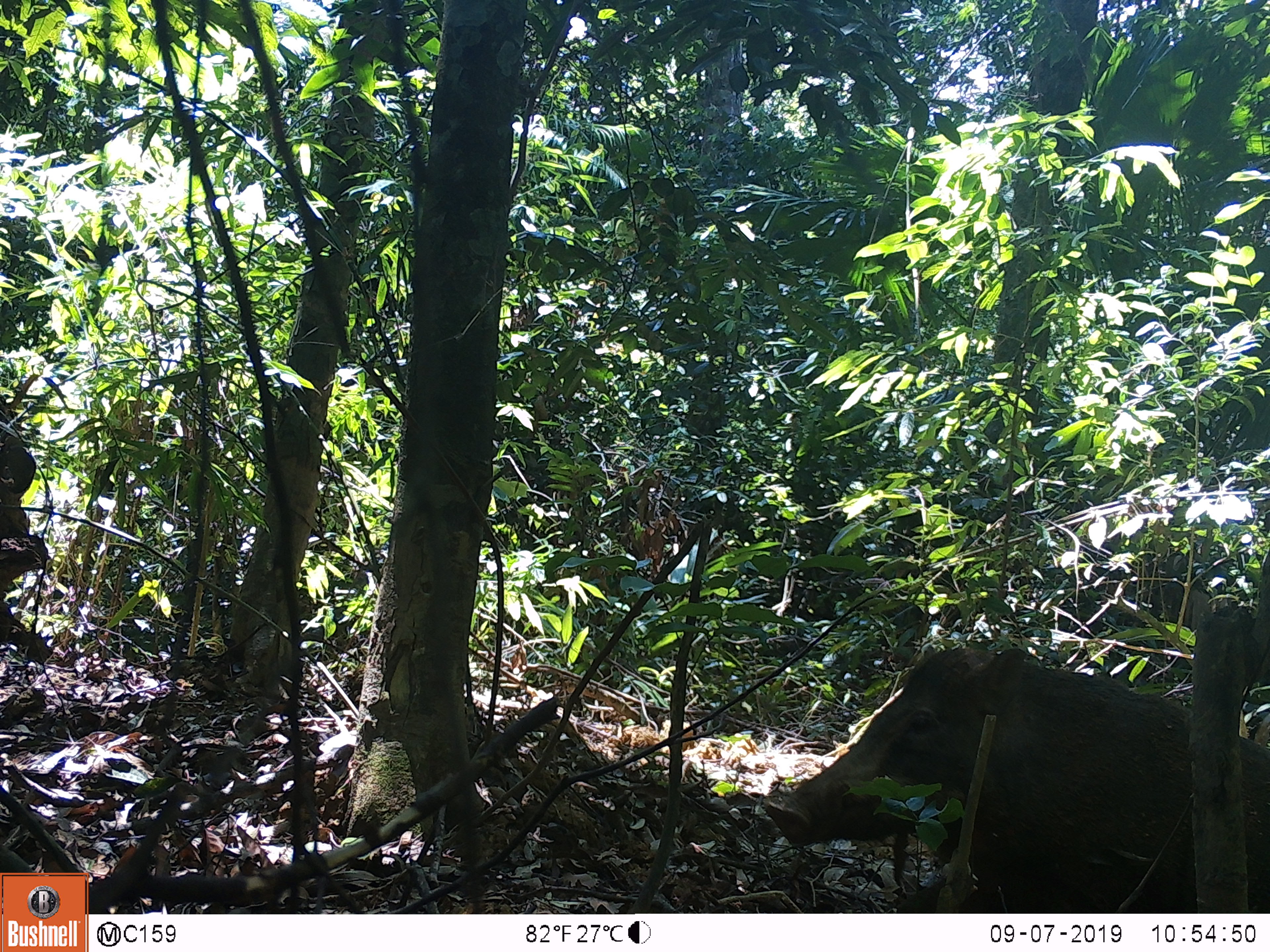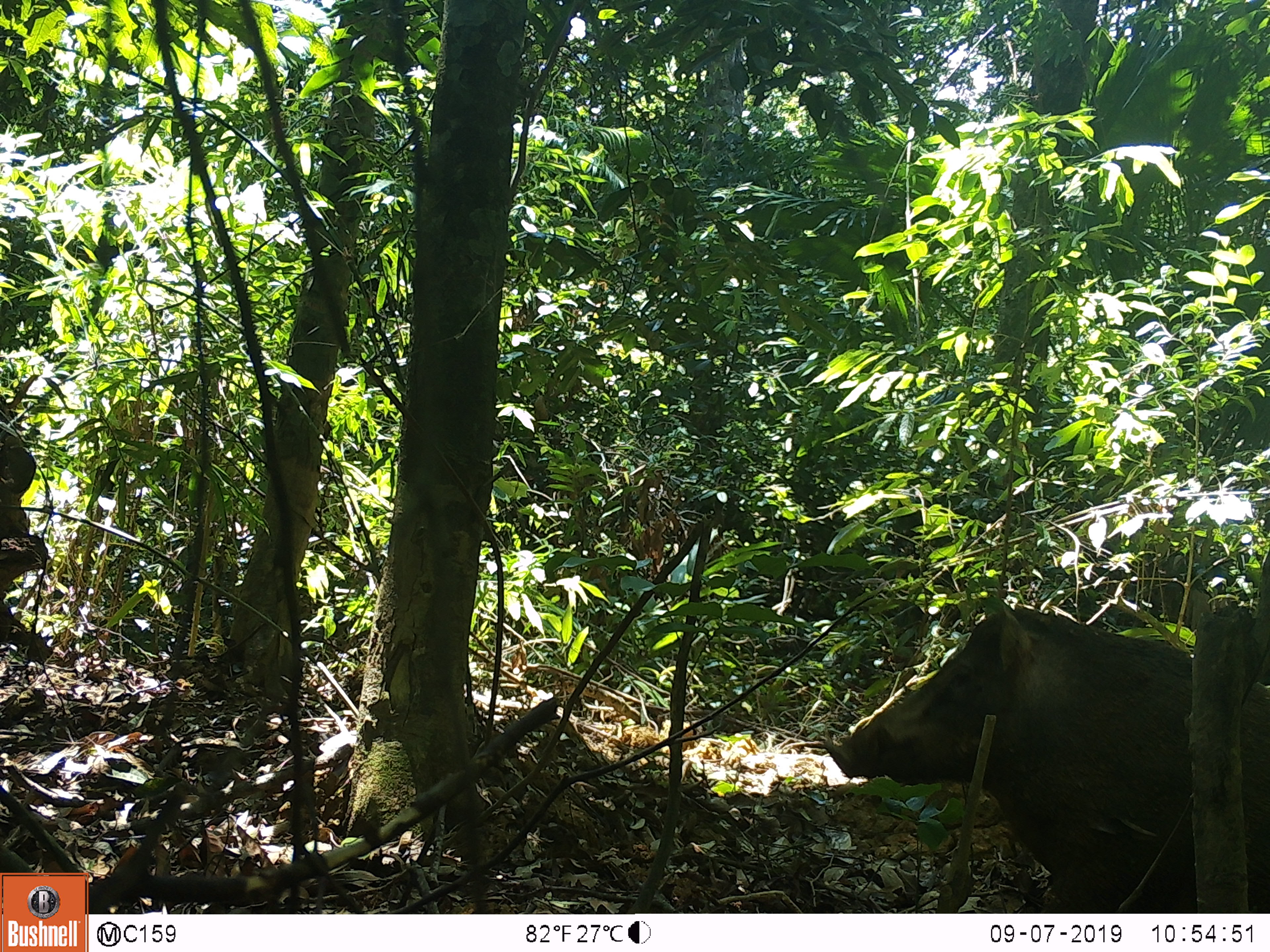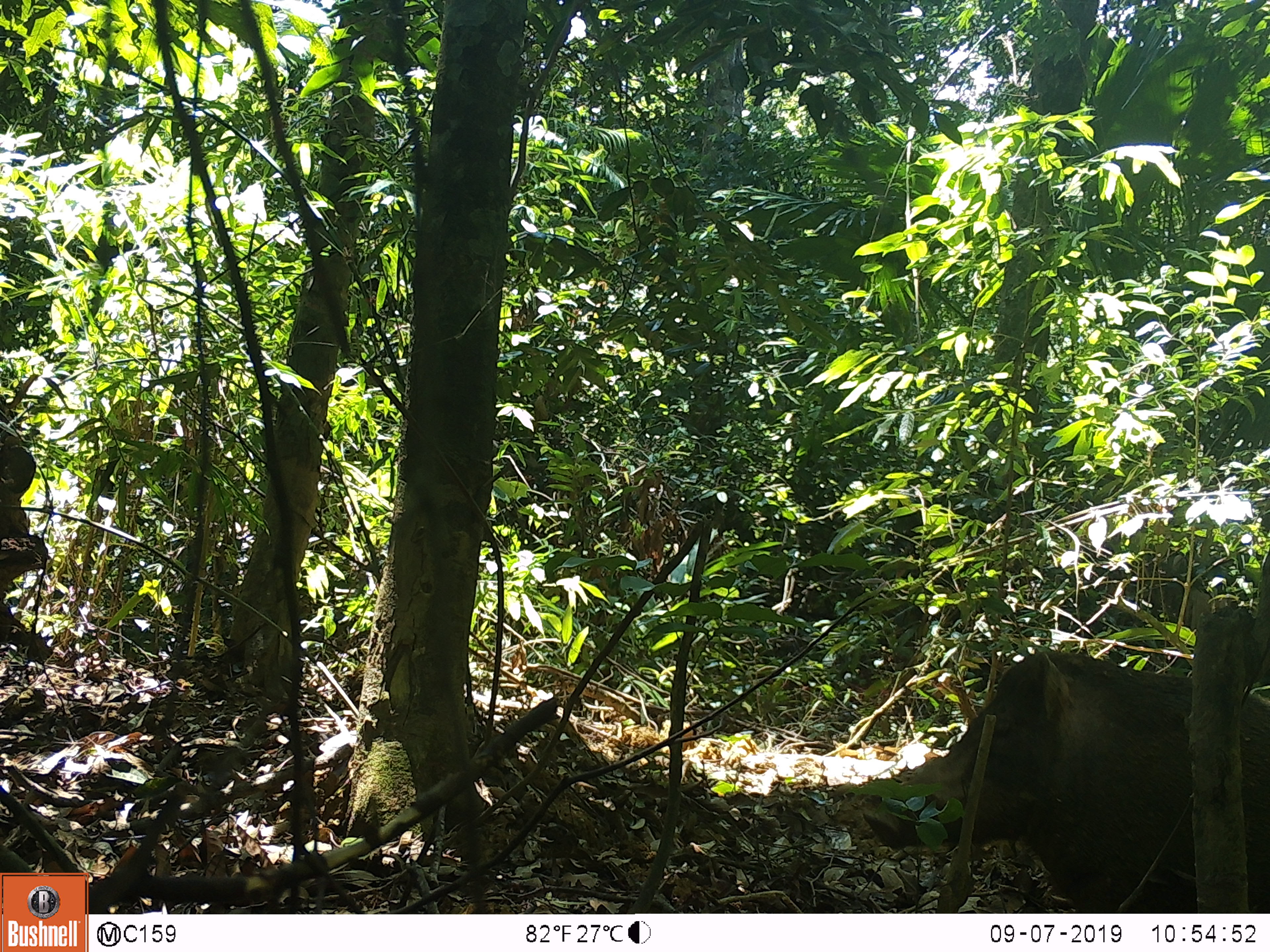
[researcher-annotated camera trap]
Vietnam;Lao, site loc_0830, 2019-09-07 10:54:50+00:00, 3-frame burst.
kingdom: Animalia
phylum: Chordata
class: Mammalia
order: Artiodactyla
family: Suidae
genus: Sus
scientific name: Sus scrofa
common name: eurasian wild pig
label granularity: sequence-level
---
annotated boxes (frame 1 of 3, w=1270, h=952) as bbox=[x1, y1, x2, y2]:
eurasian wild pig: bbox=[760, 642, 1270, 913]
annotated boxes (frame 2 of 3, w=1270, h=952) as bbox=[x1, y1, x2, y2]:
eurasian wild pig: bbox=[820, 594, 1270, 913]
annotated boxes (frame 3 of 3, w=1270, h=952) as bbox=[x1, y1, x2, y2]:
eurasian wild pig: bbox=[859, 646, 1270, 912]